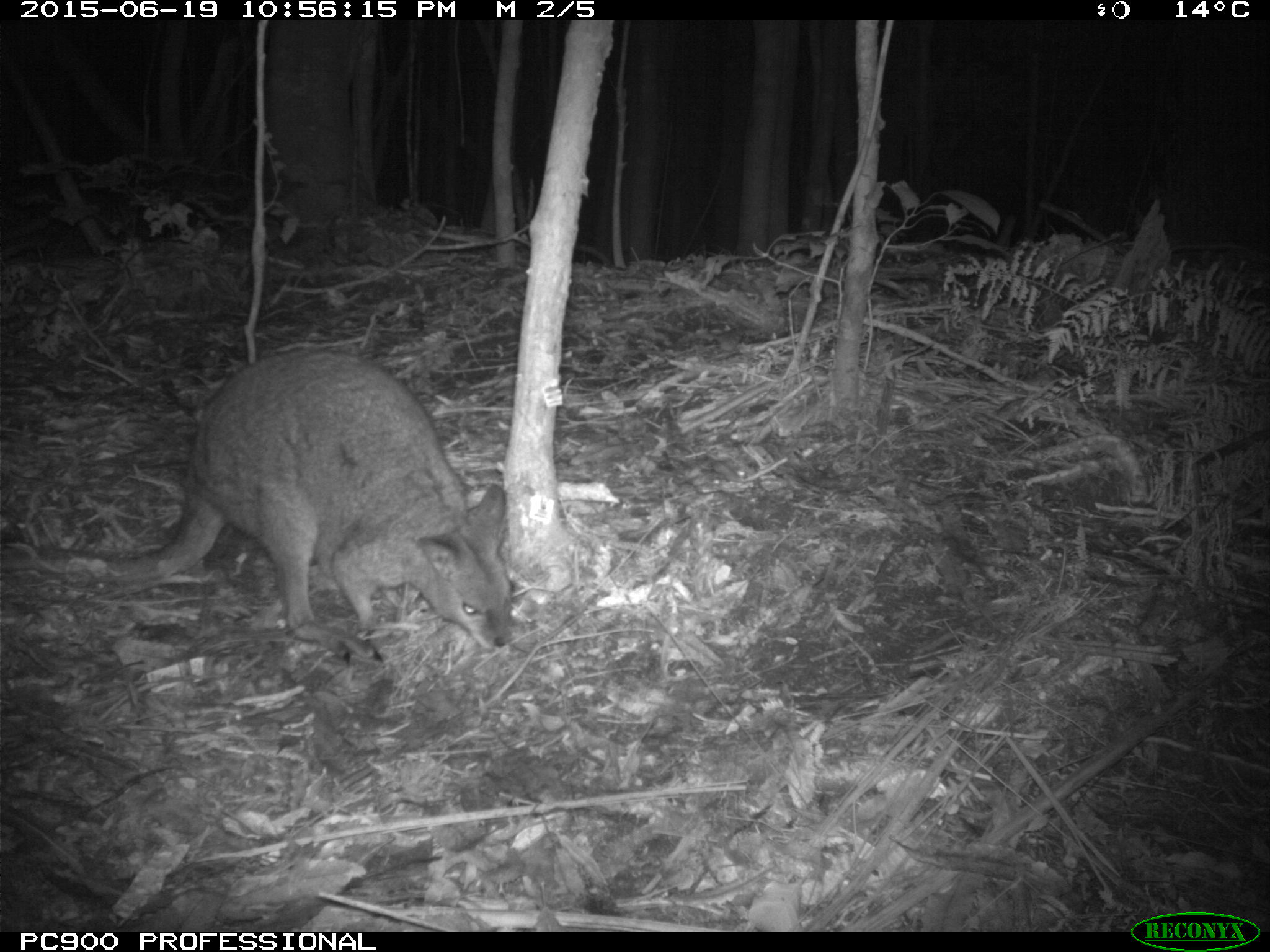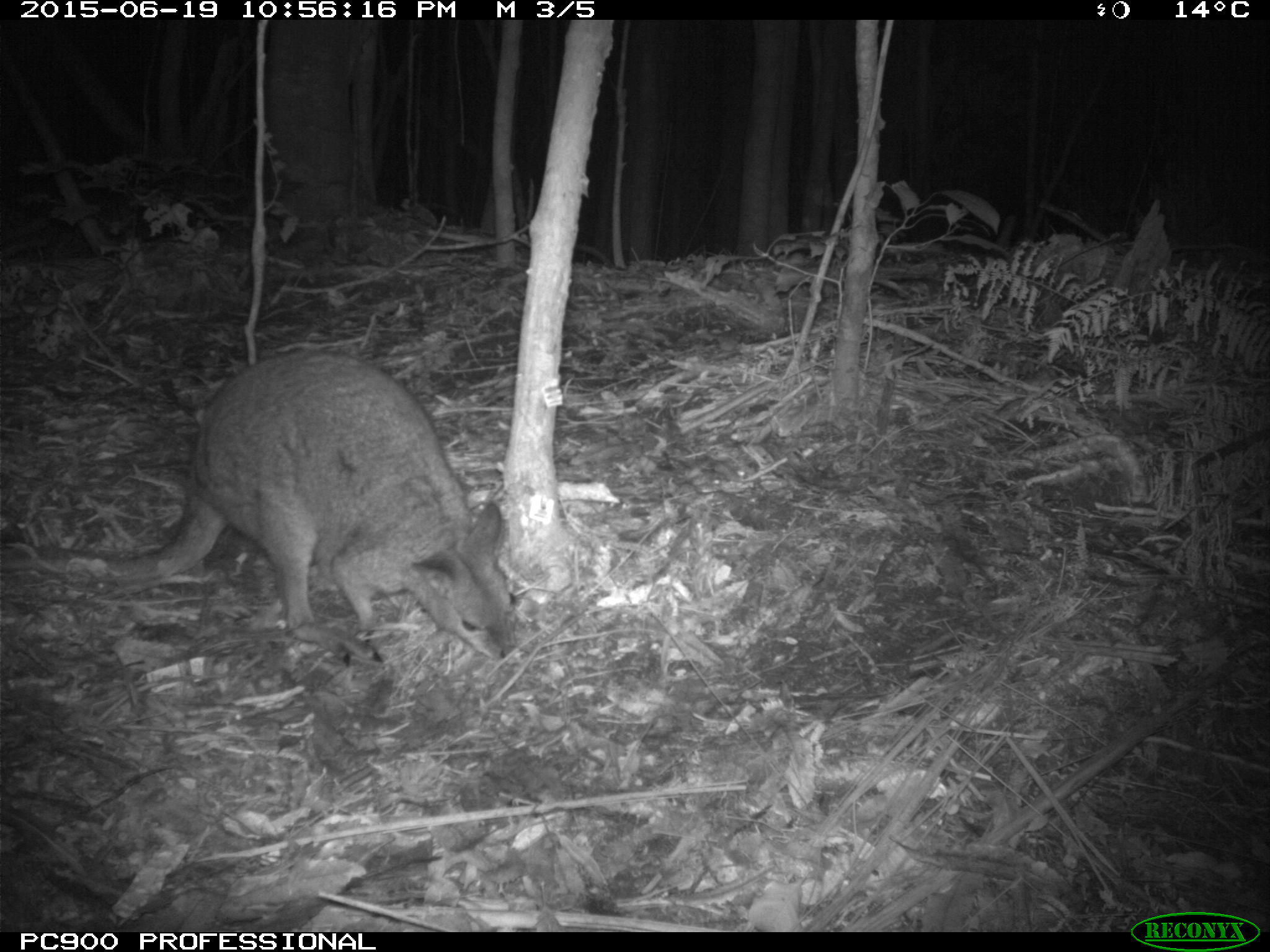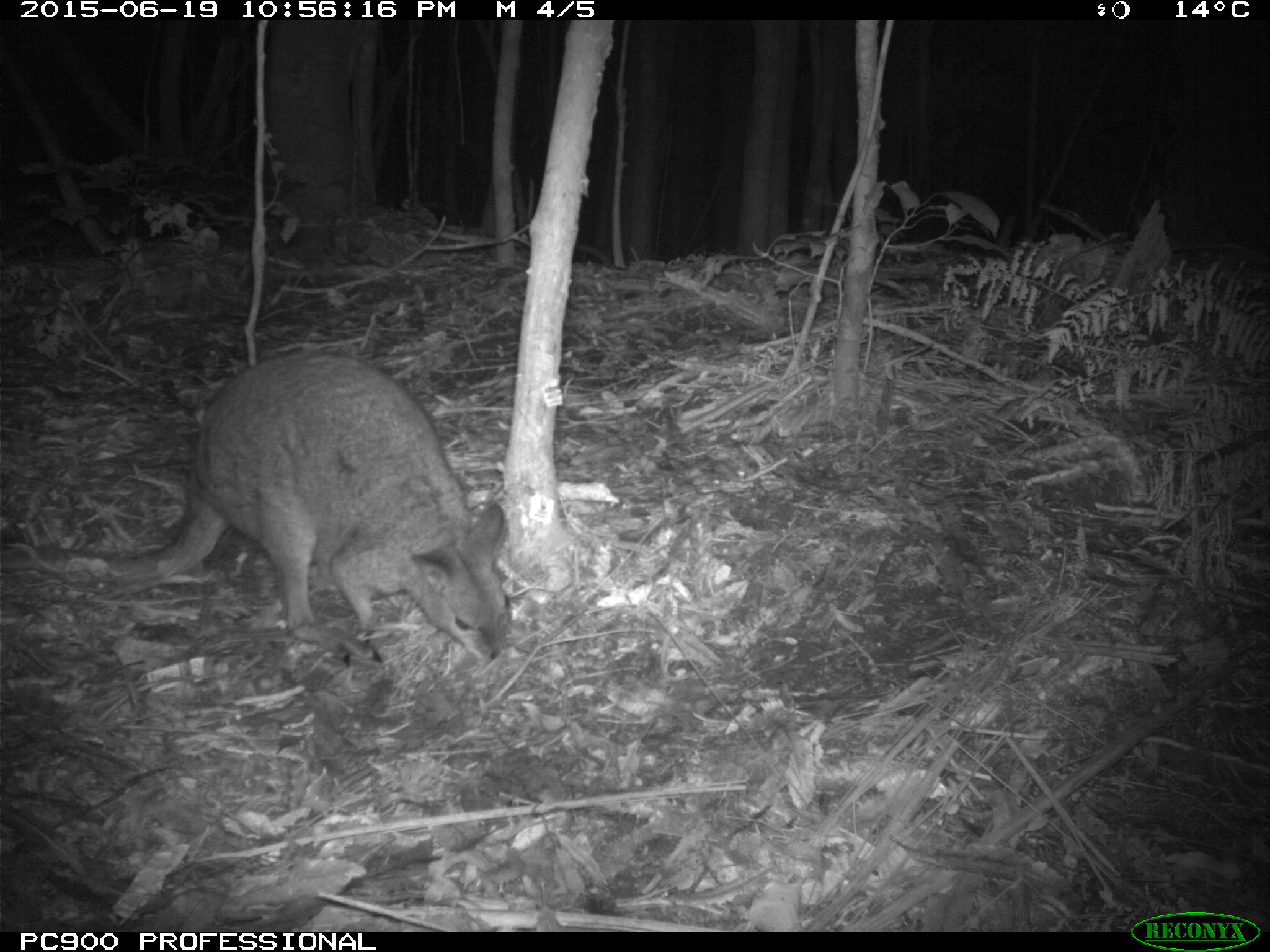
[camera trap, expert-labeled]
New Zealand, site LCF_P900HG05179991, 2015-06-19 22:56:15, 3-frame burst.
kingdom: Animalia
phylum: Chordata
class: Mammalia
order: Diprotodontia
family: Macropodidae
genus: Notamacropus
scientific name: Notamacropus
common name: wallaby